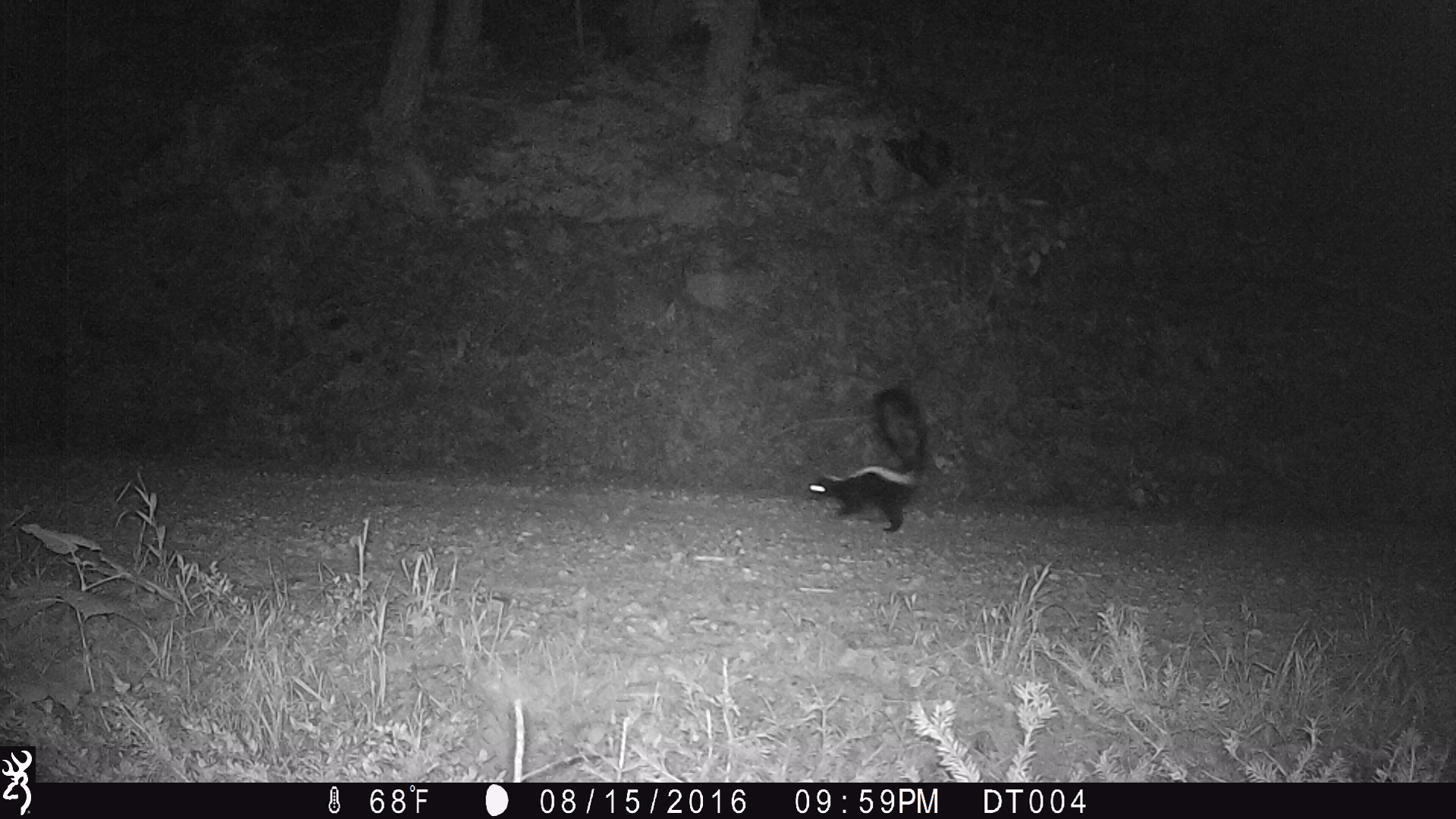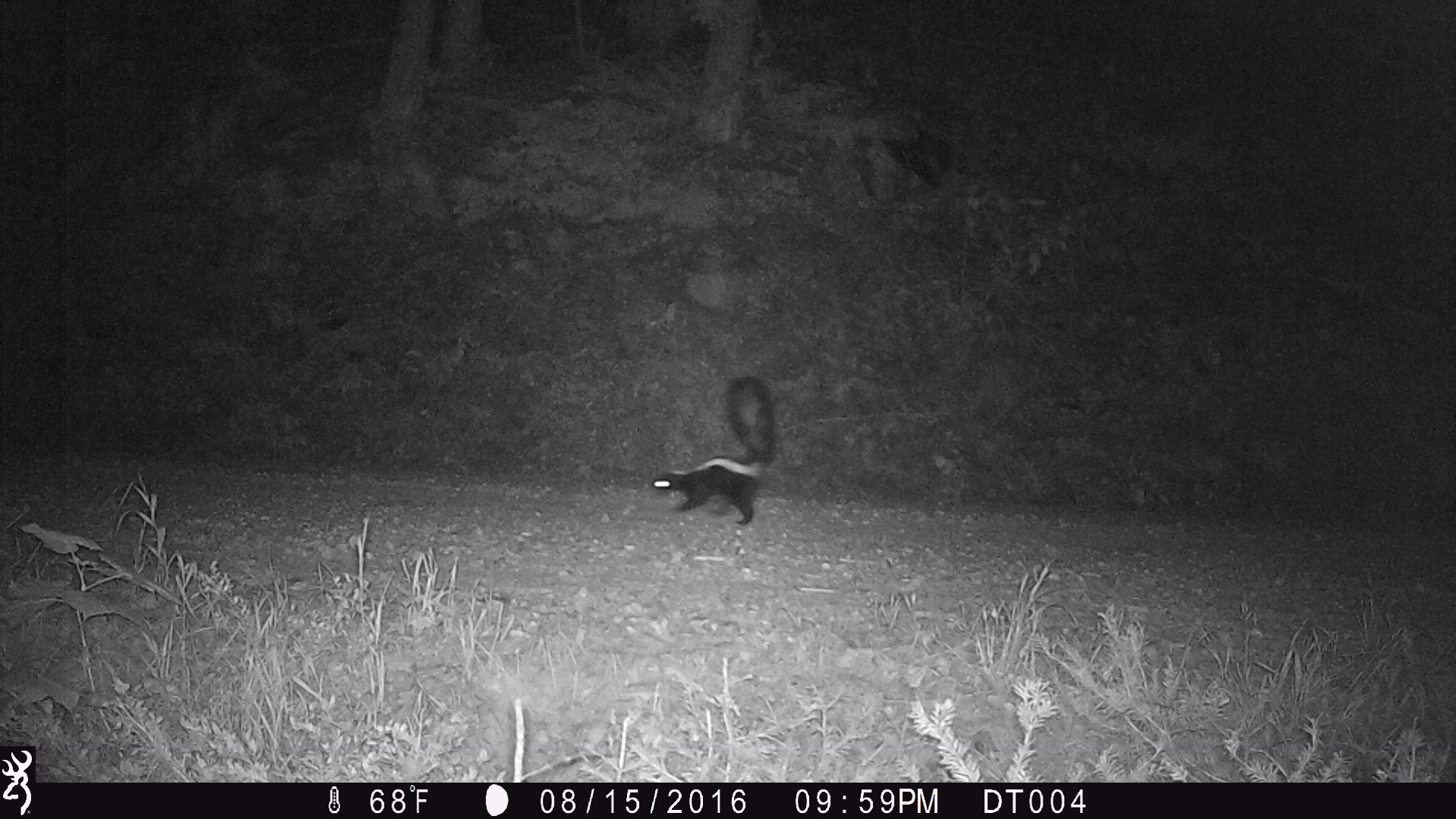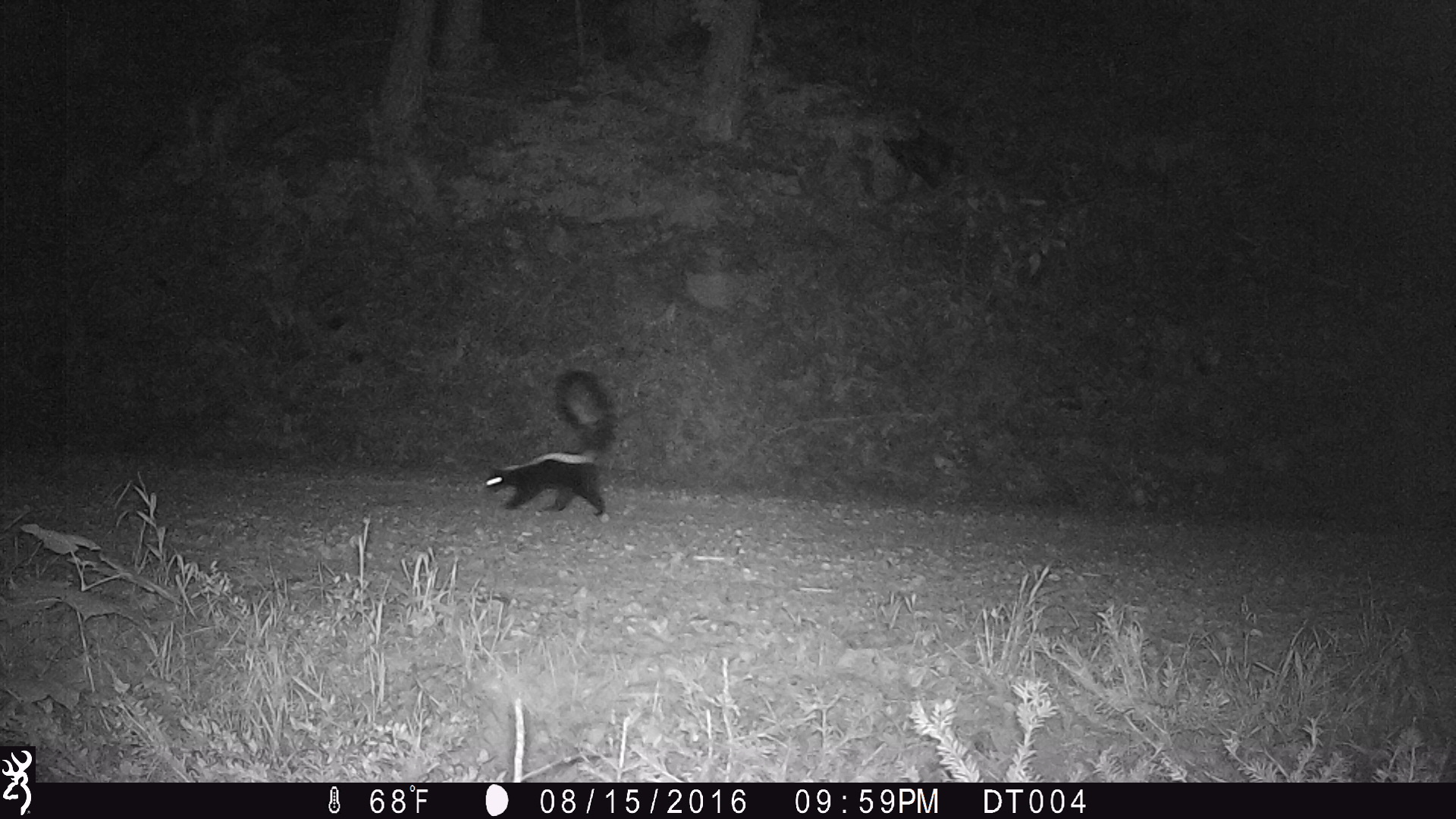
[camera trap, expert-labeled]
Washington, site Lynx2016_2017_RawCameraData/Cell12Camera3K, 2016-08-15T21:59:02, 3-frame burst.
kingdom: Animalia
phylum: Chordata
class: Mammalia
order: Carnivora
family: Mephitidae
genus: Mephitis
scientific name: Mephitis mephitis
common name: striped skunk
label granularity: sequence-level